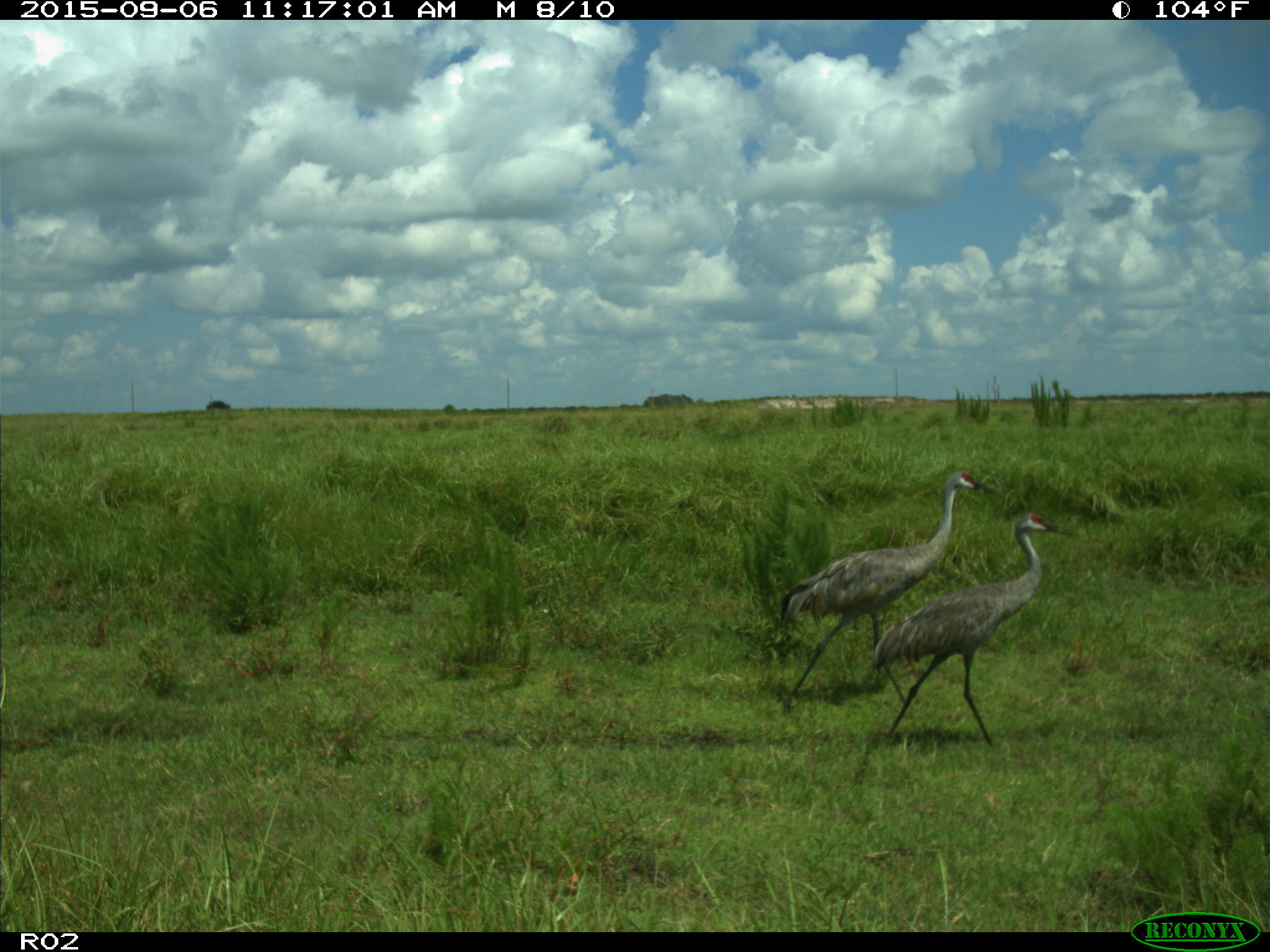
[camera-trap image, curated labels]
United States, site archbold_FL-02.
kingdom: Animalia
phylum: Chordata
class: Aves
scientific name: Aves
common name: birds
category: unidentified bird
Unidentified bird (birds) (Aves).